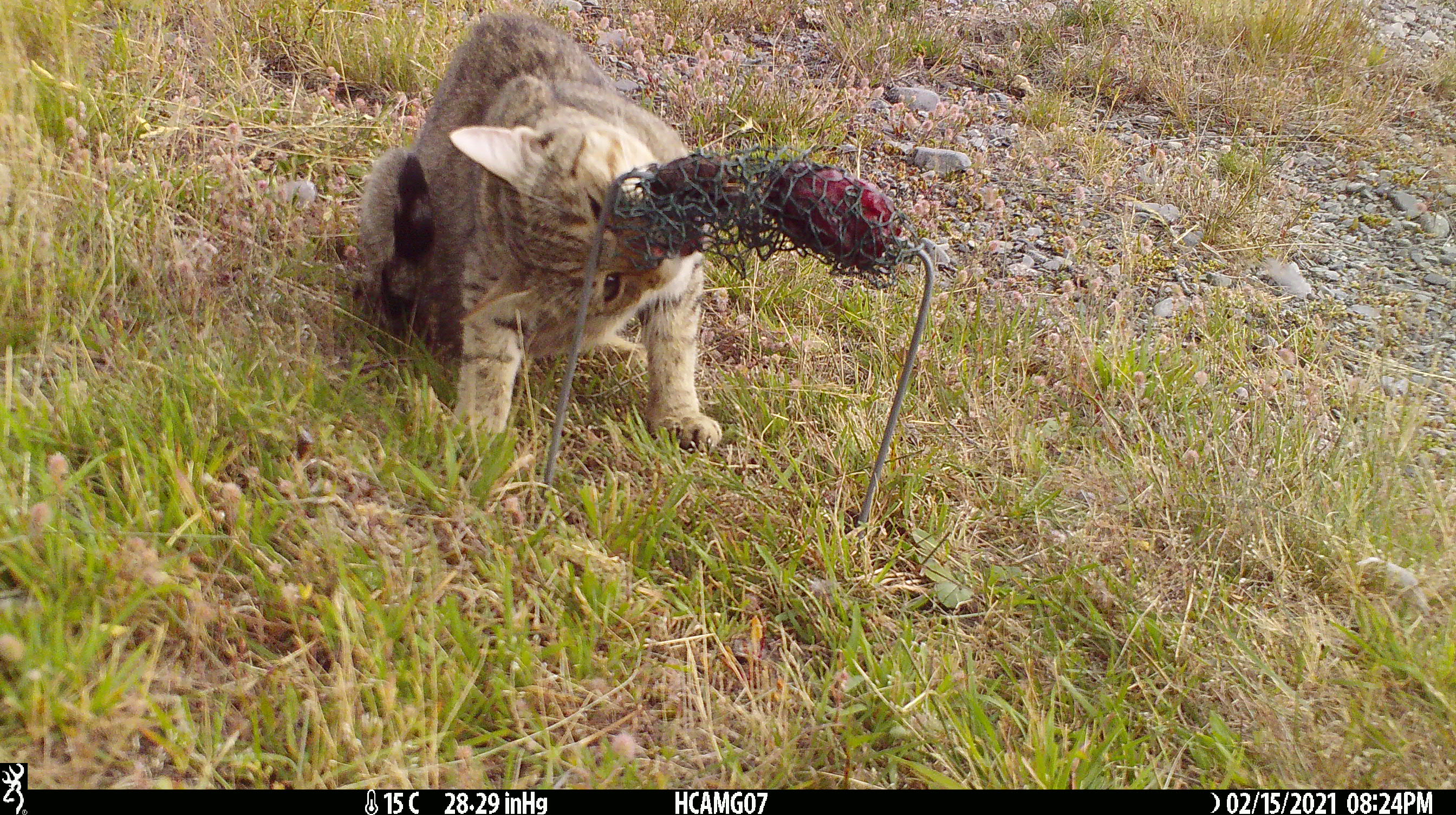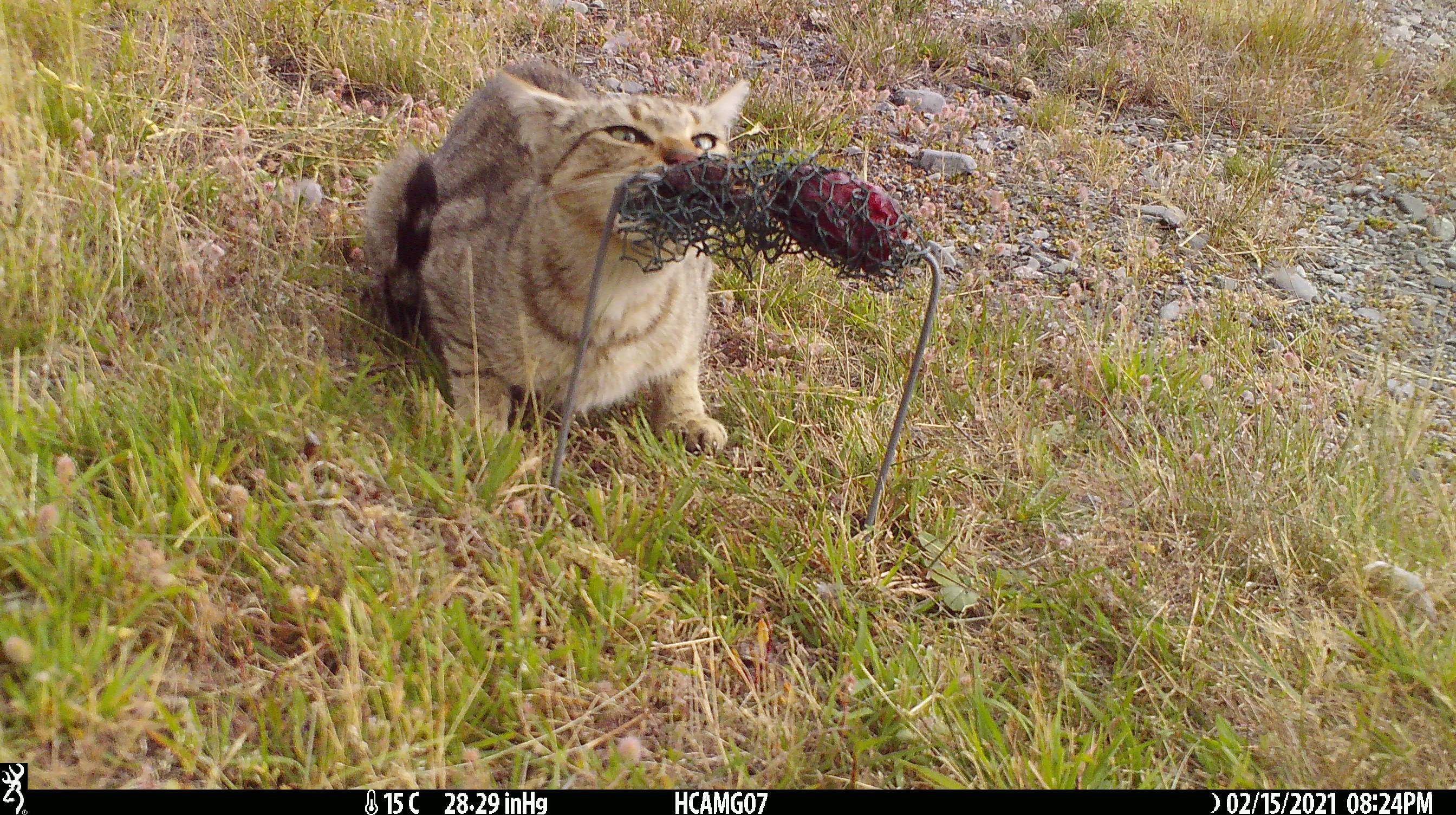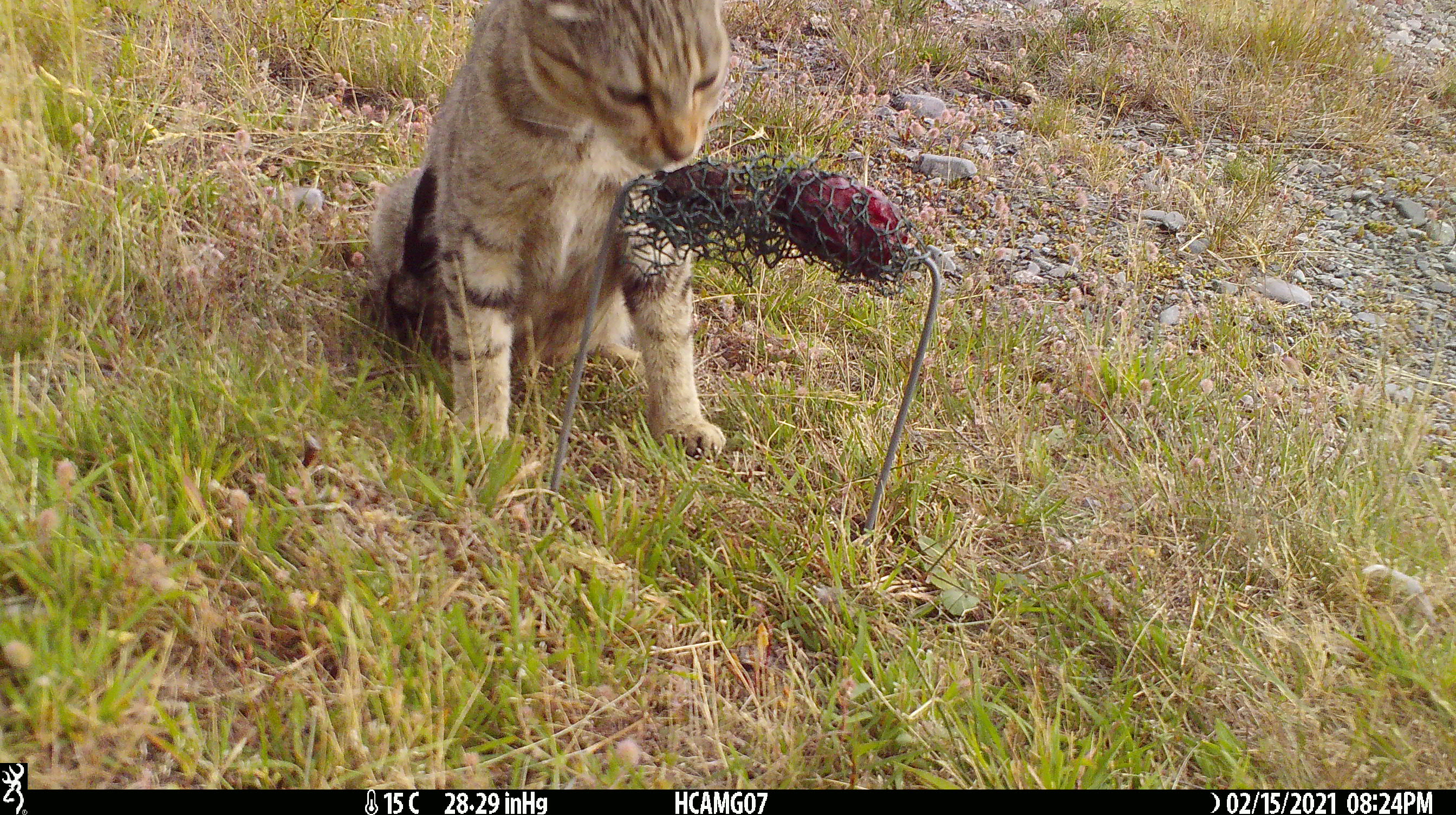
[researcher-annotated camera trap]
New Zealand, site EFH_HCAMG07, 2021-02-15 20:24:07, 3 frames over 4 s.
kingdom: Animalia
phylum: Chordata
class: Mammalia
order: Carnivora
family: Felidae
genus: Felis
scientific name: Felis catus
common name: domestic cat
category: cat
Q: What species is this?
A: Cat (domestic cat) (Felis catus).